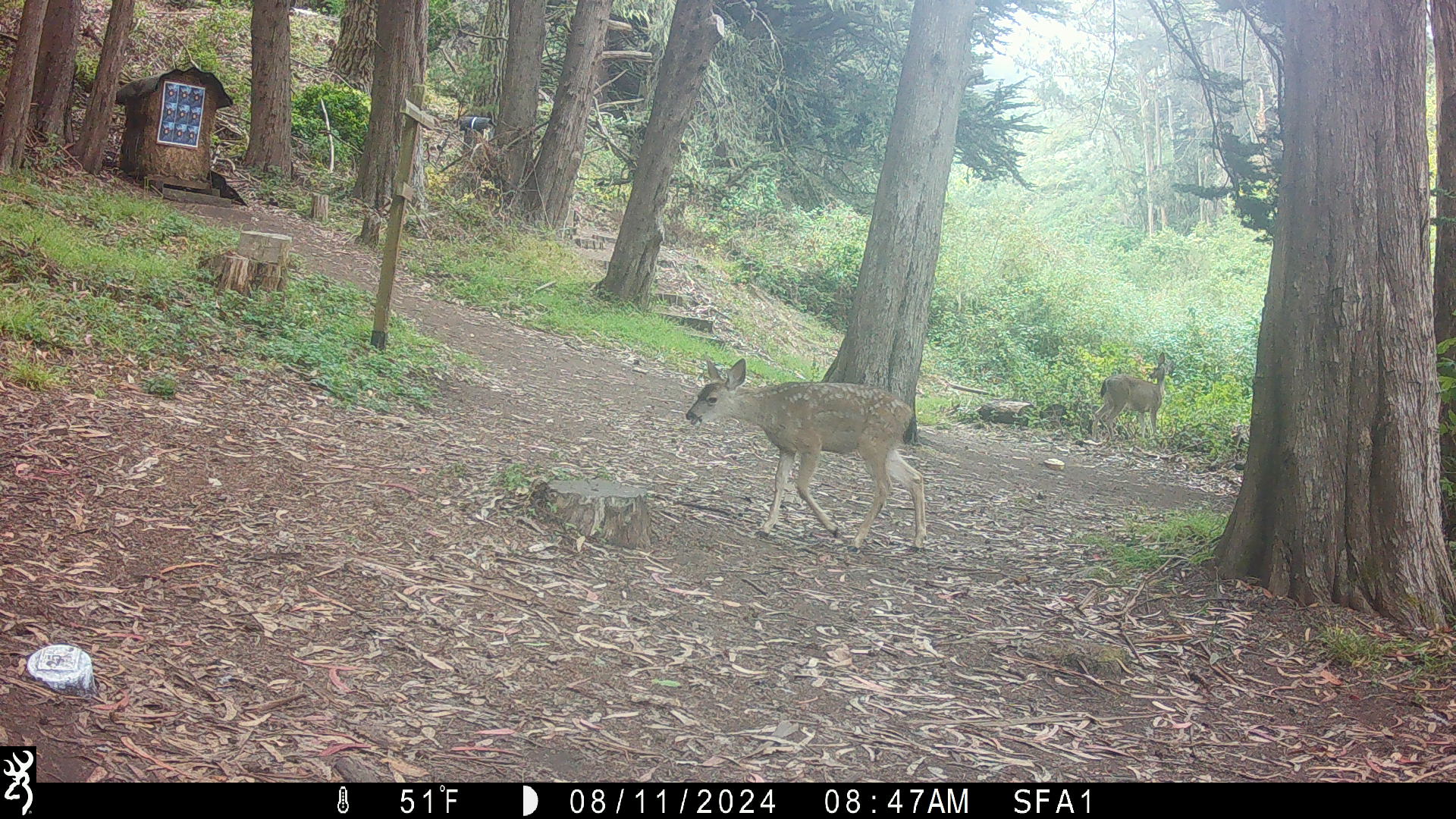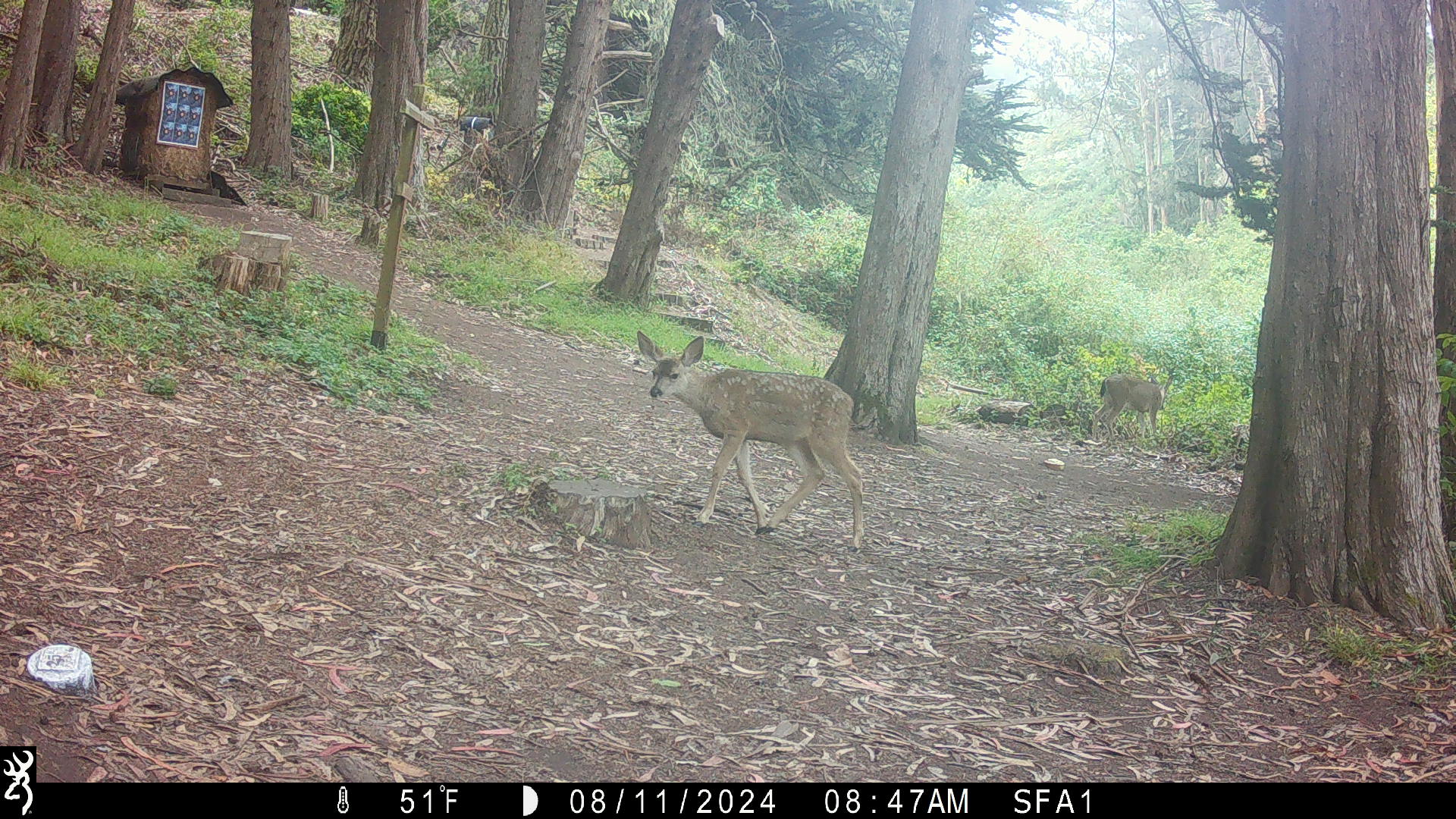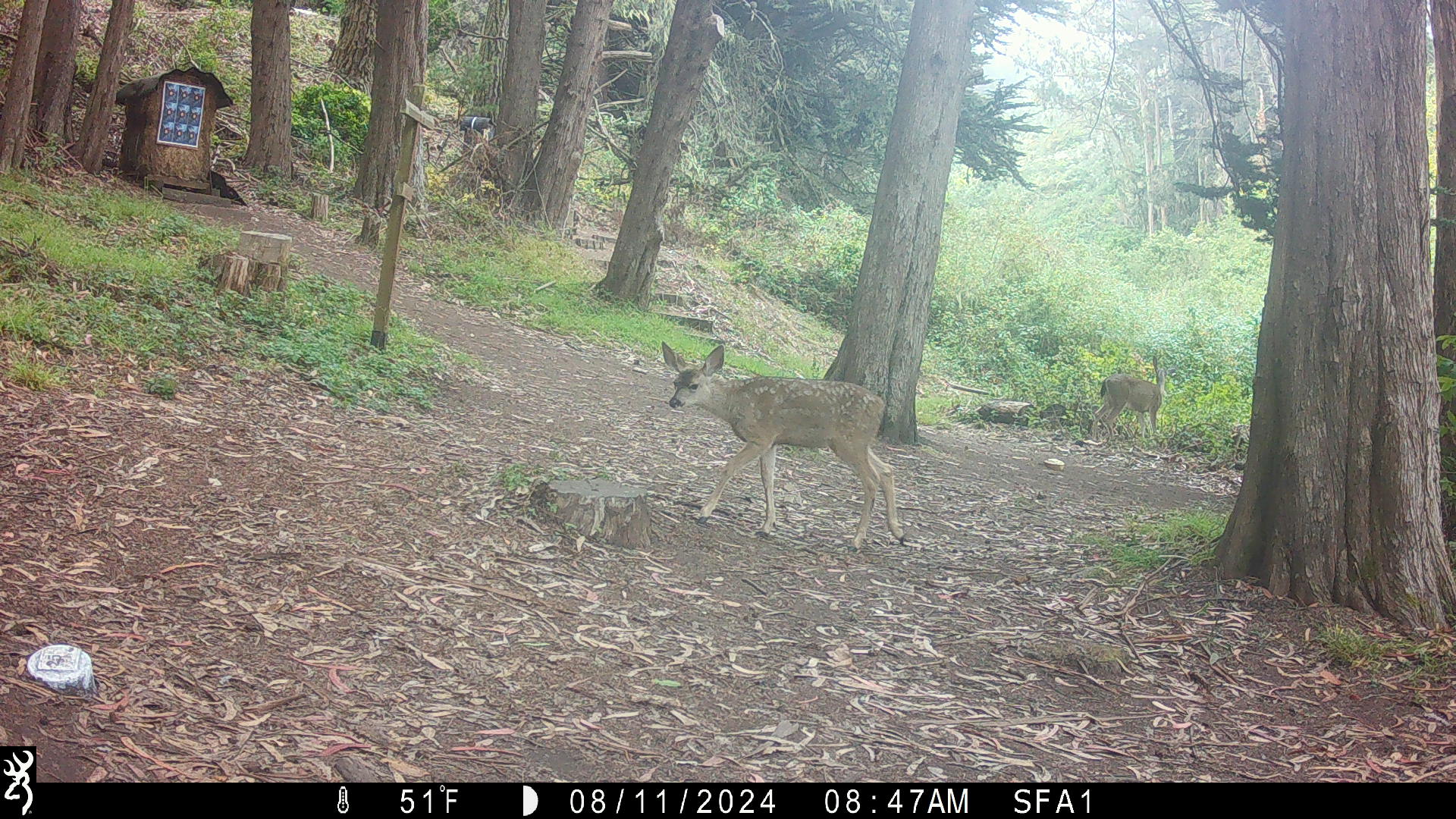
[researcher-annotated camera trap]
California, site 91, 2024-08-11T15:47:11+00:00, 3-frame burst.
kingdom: Animalia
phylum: Chordata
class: Mammalia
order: Artiodactyla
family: Cervidae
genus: Odocoileus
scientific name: Odocoileus hemionus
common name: mule deer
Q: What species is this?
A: Mule deer (Odocoileus hemionus).